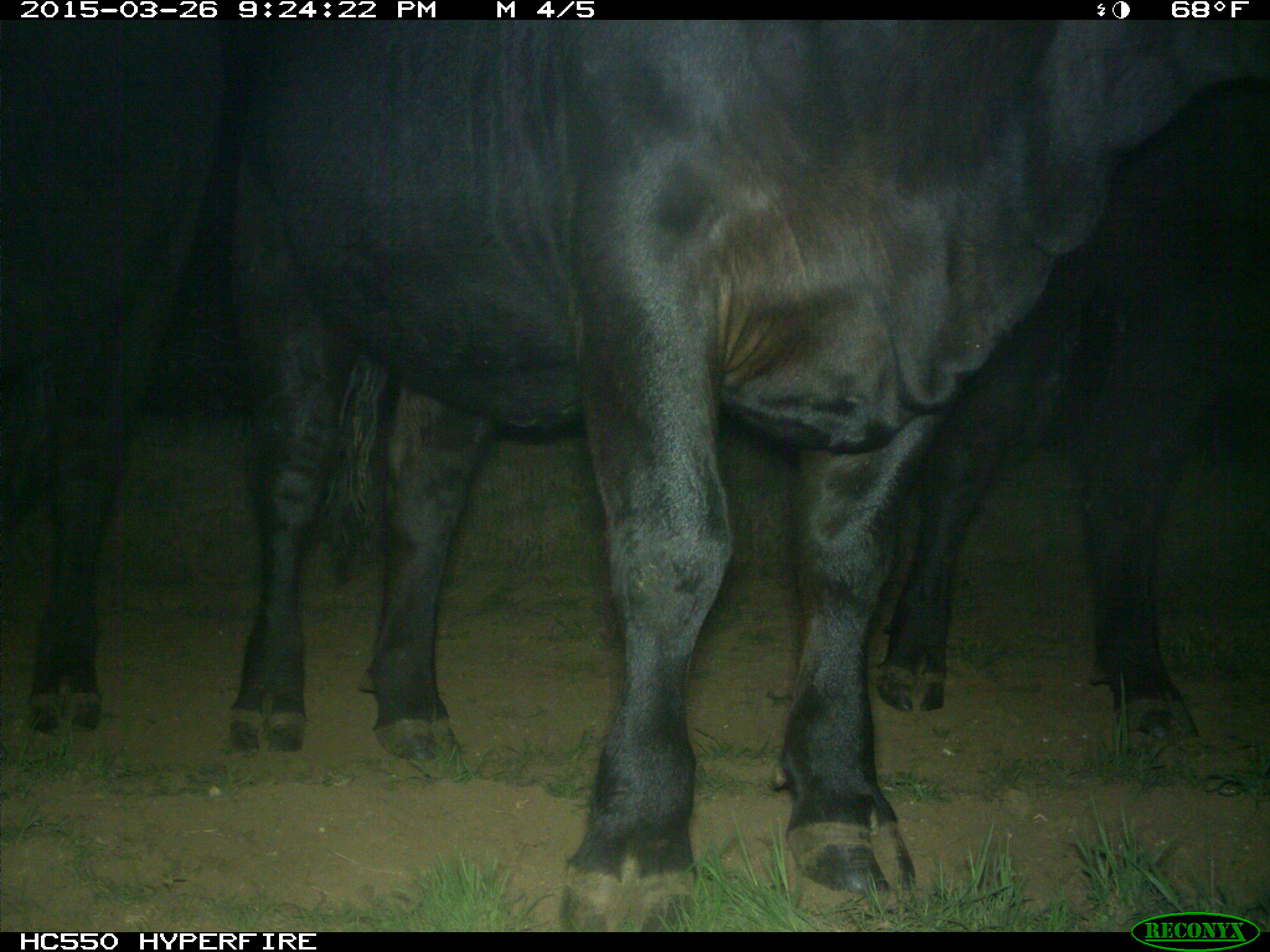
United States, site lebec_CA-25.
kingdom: Animalia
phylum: Chordata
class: Mammalia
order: Artiodactyla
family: Bovidae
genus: Bos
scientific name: Bos taurus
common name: domestic cow